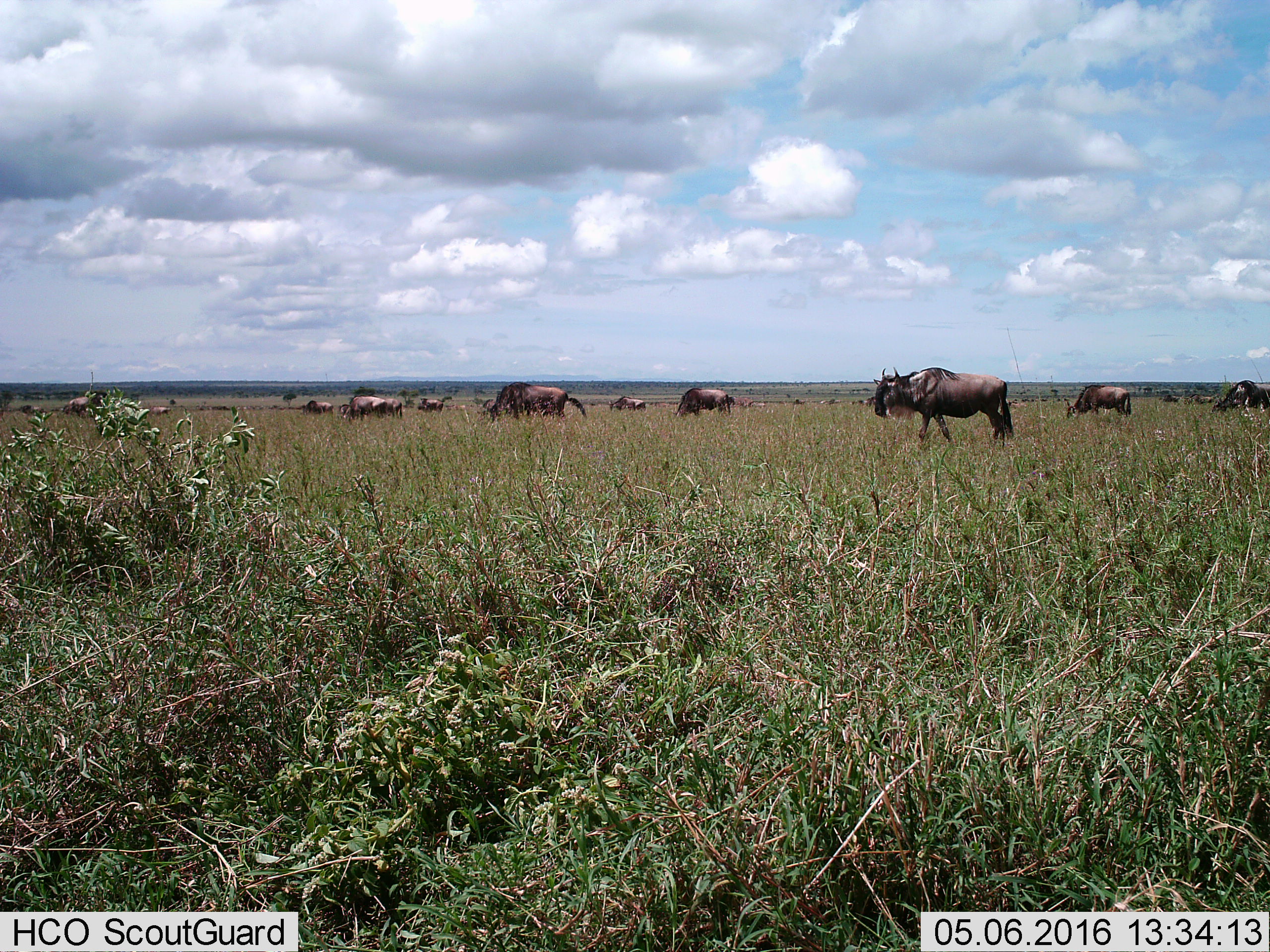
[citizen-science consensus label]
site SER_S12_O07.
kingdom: Animalia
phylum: Chordata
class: Mammalia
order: Artiodactyla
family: Bovidae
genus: Connochaetes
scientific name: Connochaetes taurinus taurinus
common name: blue wildebeest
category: wildebeestblue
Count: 11-50.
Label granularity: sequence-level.